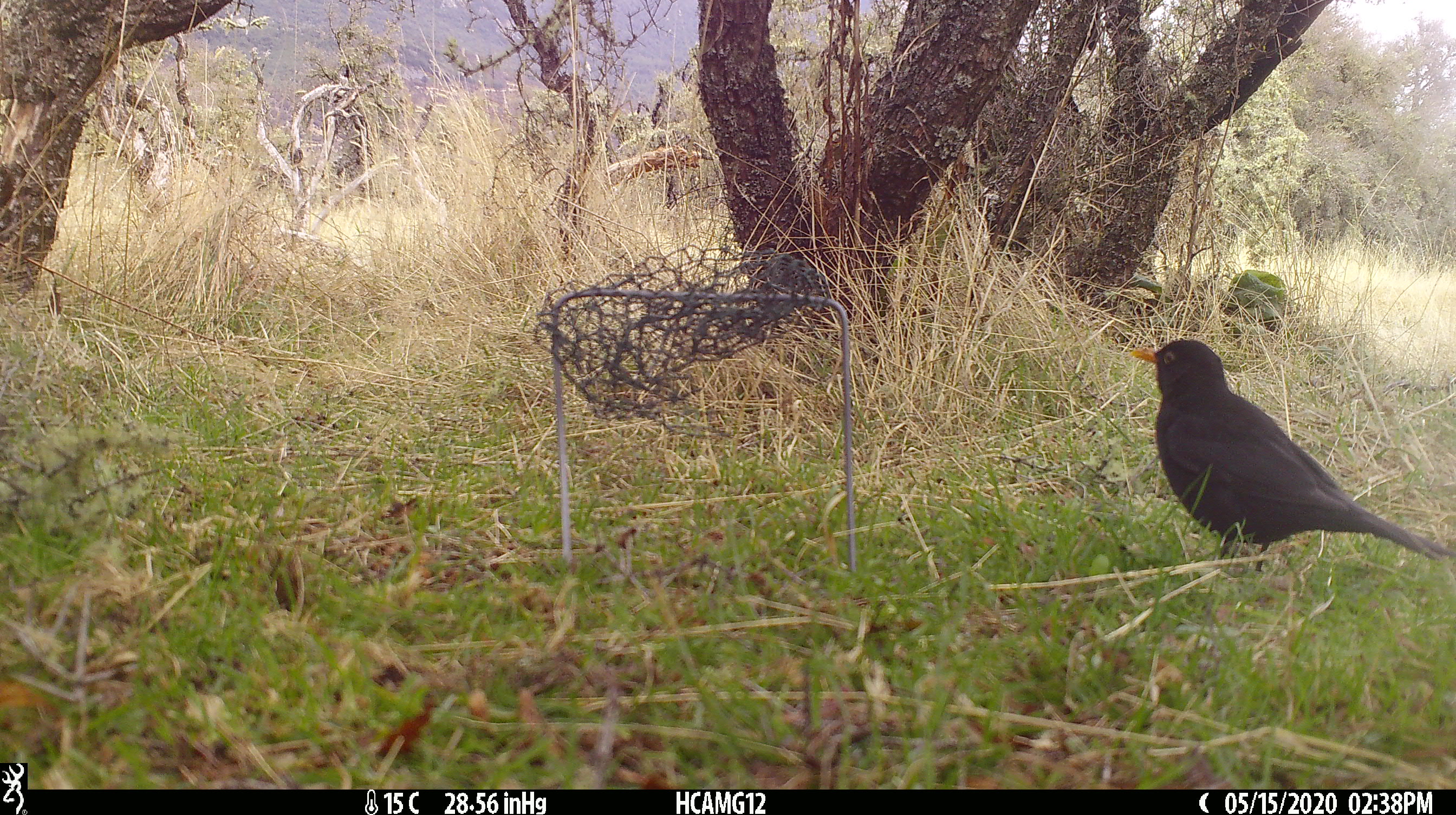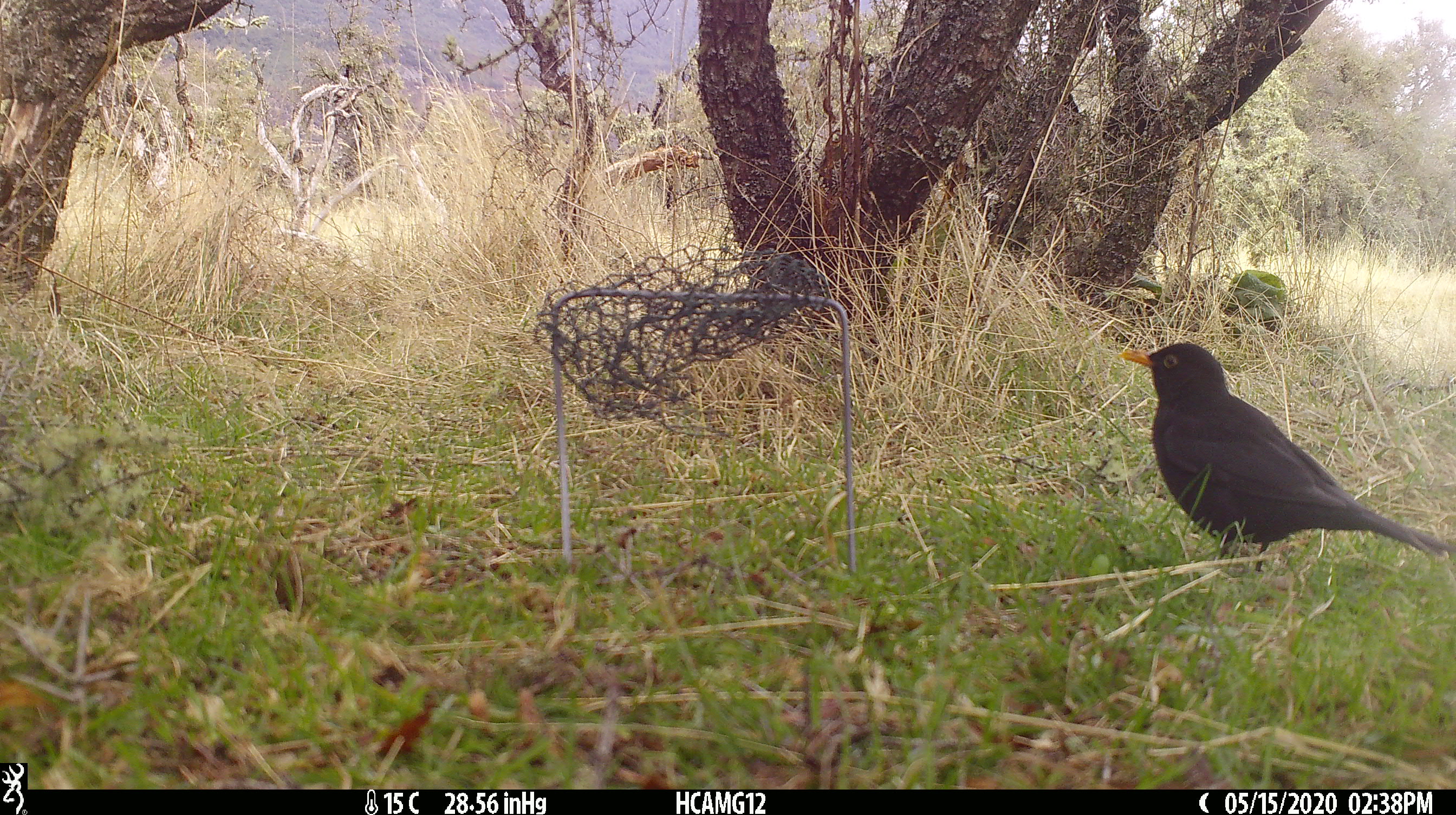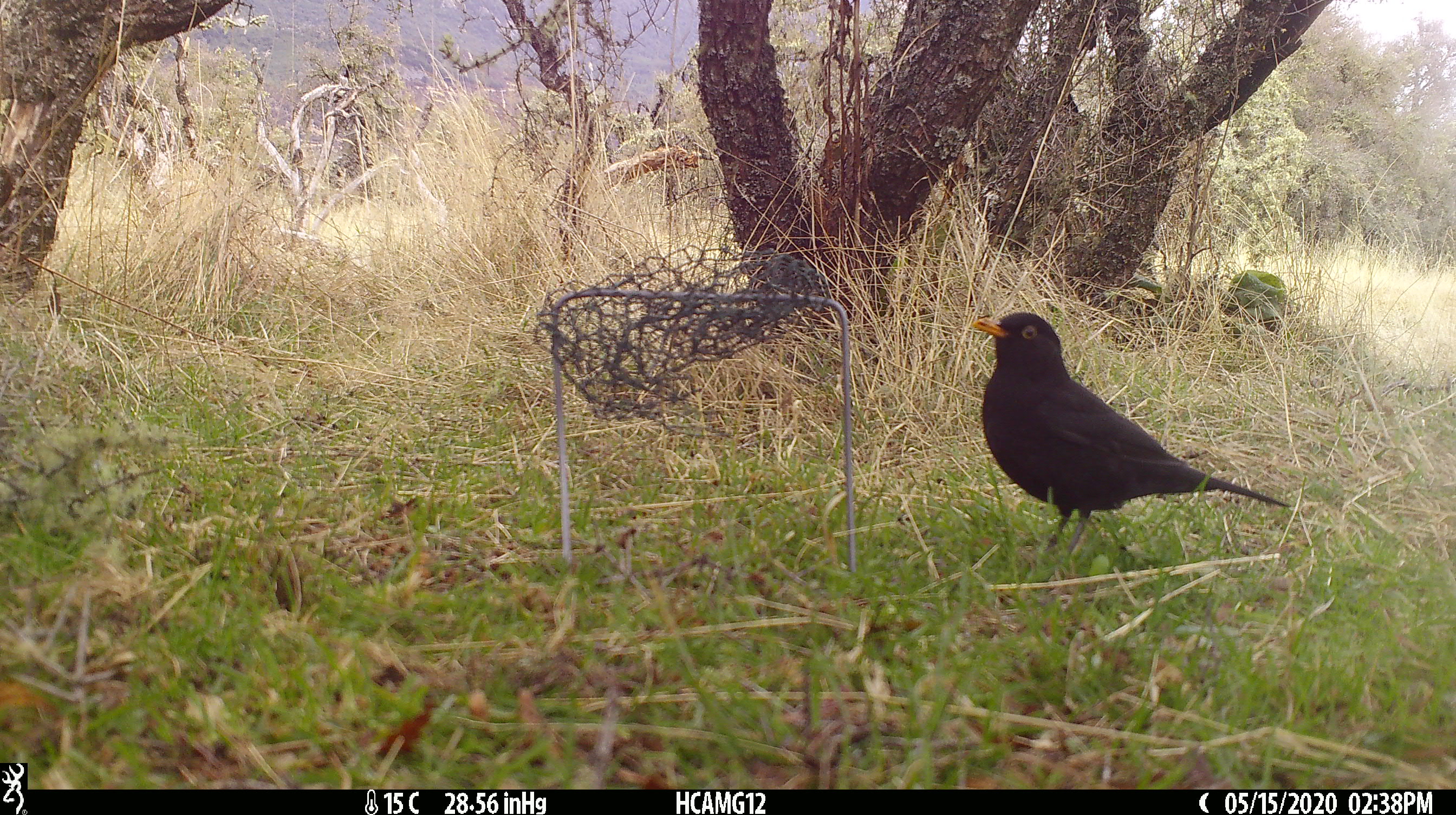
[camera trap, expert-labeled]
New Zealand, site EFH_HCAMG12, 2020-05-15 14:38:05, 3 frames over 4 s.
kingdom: Animalia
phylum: Chordata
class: Aves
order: Passeriformes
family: Turdidae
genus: Turdus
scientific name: Turdus merula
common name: eurasian blackbird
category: blackbird